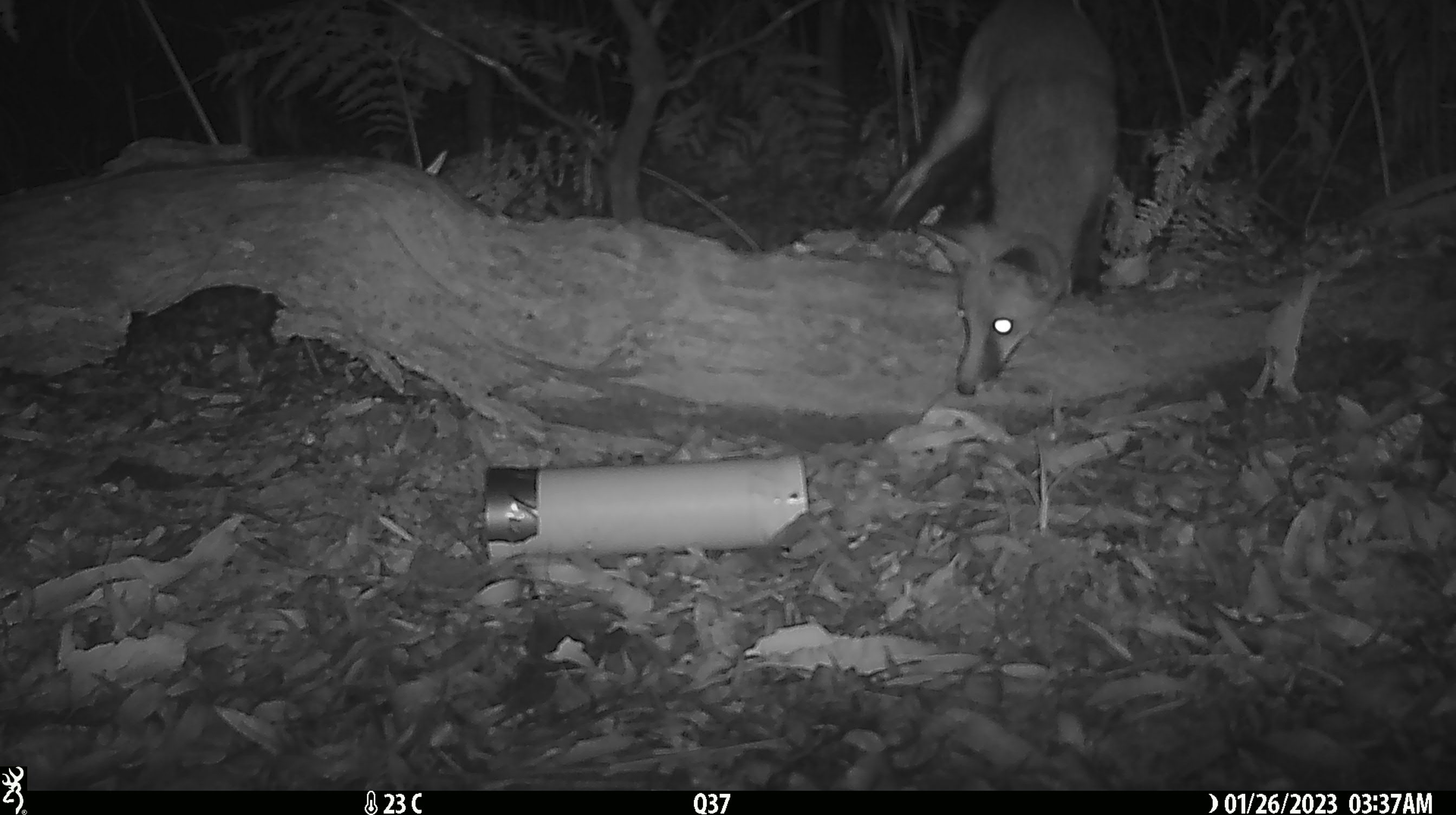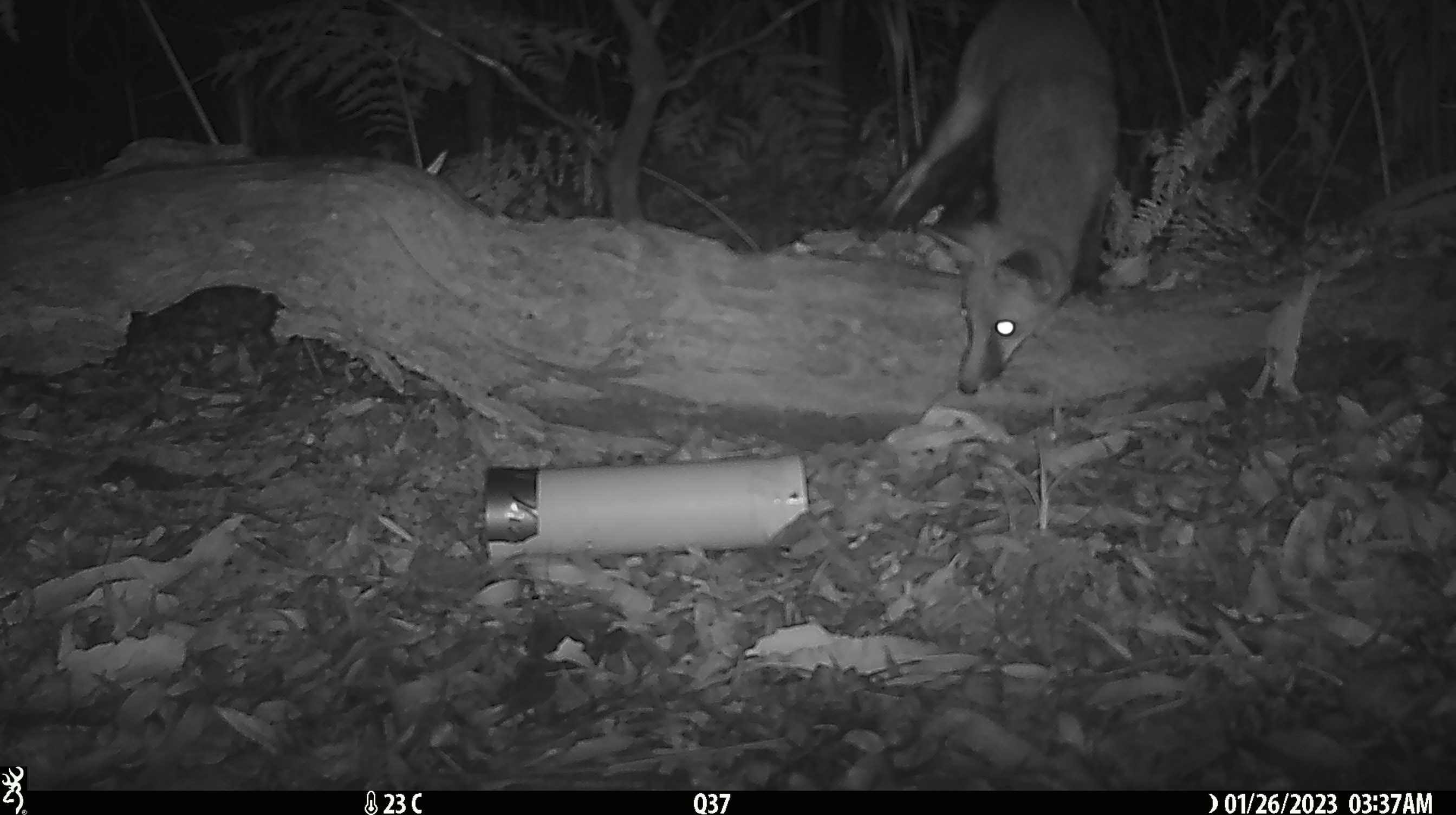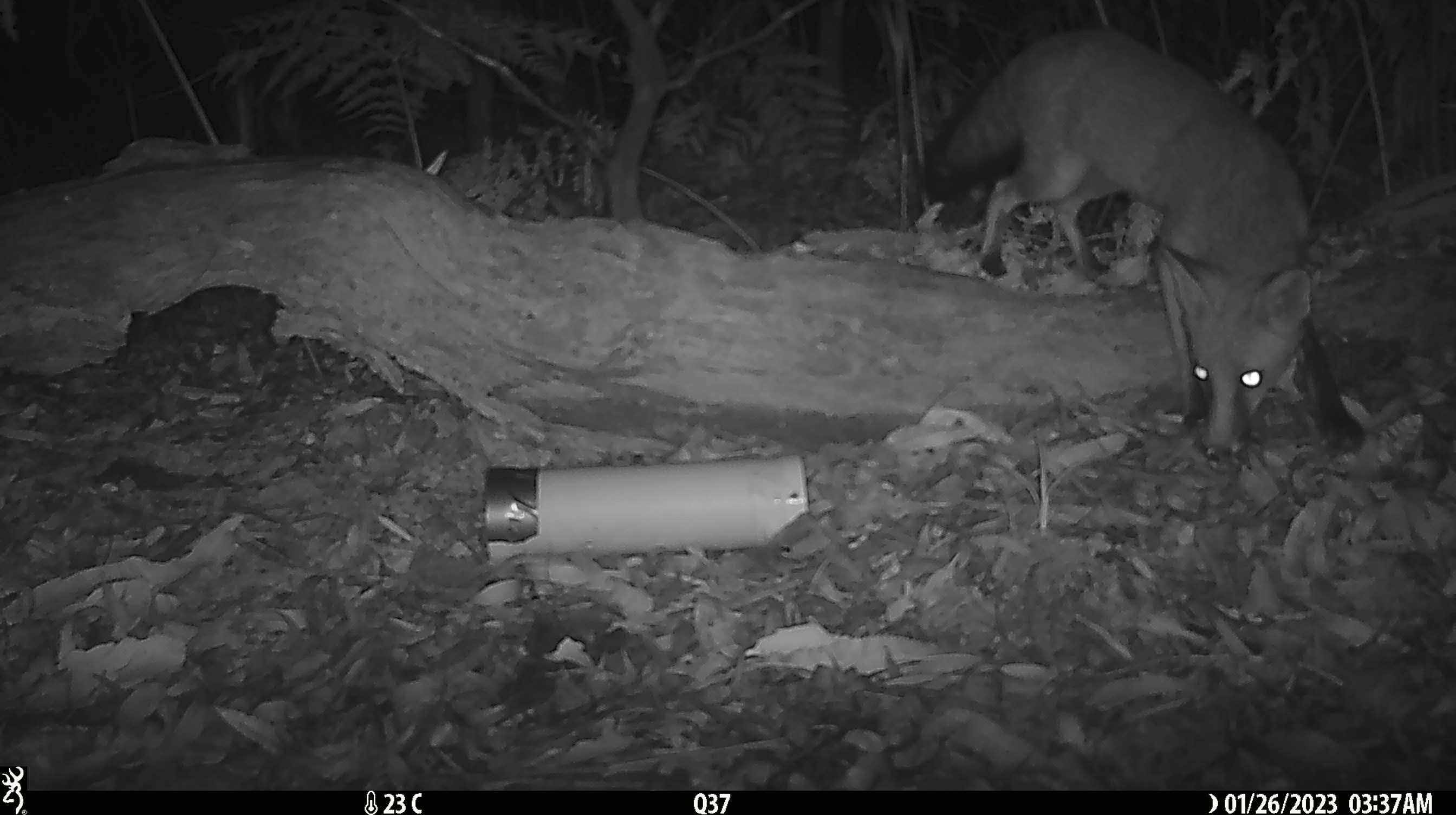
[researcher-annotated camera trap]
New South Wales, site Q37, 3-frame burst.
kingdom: Animalia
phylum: Chordata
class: Mammalia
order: Carnivora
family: Canidae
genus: Vulpes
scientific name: Vulpes vulpes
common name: red fox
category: fox